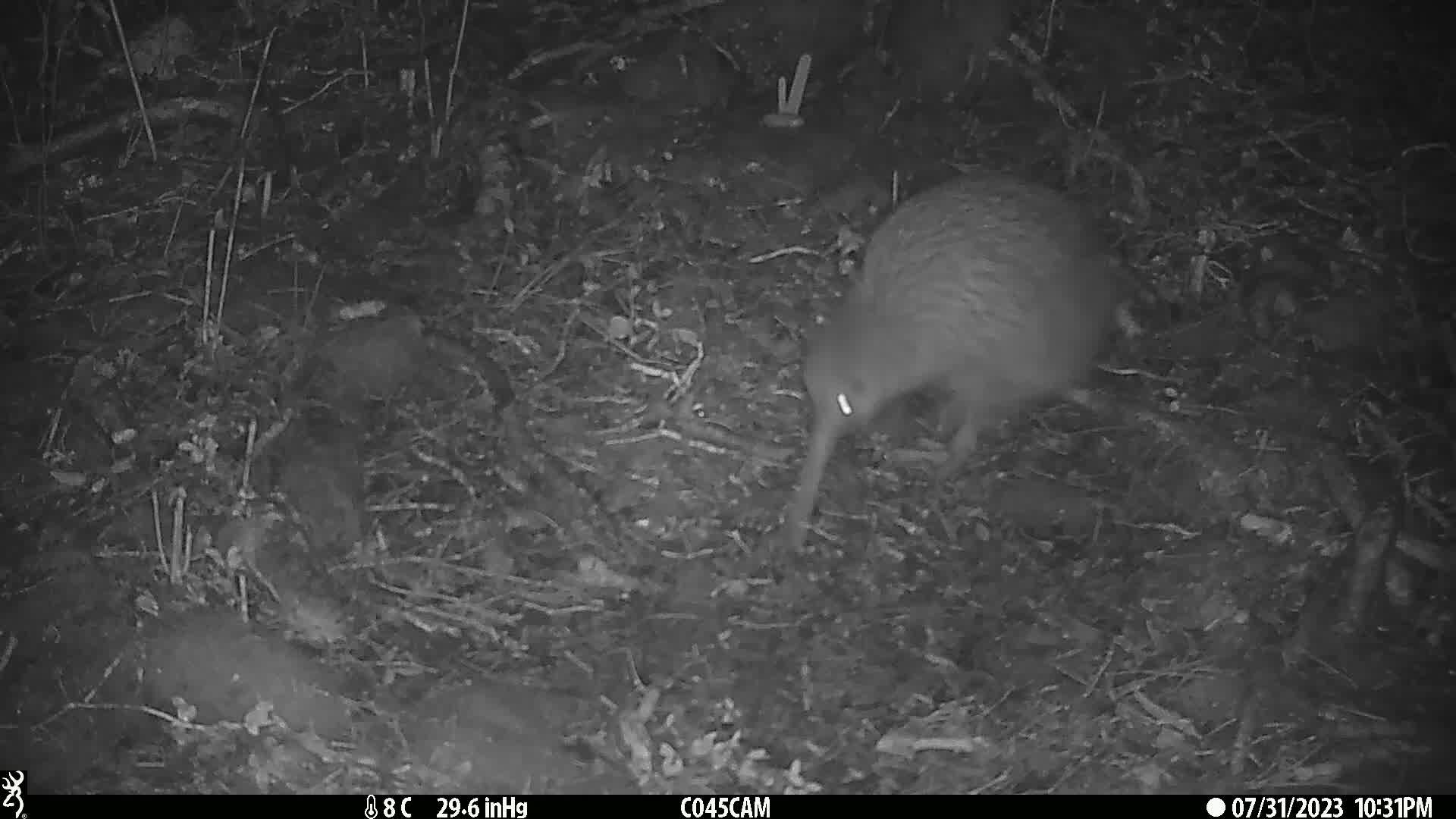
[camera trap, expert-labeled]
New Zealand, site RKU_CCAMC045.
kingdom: Animalia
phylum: Chordata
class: Aves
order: Apterygiformes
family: Apterygidae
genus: Apteryx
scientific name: Apteryx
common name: kiwi